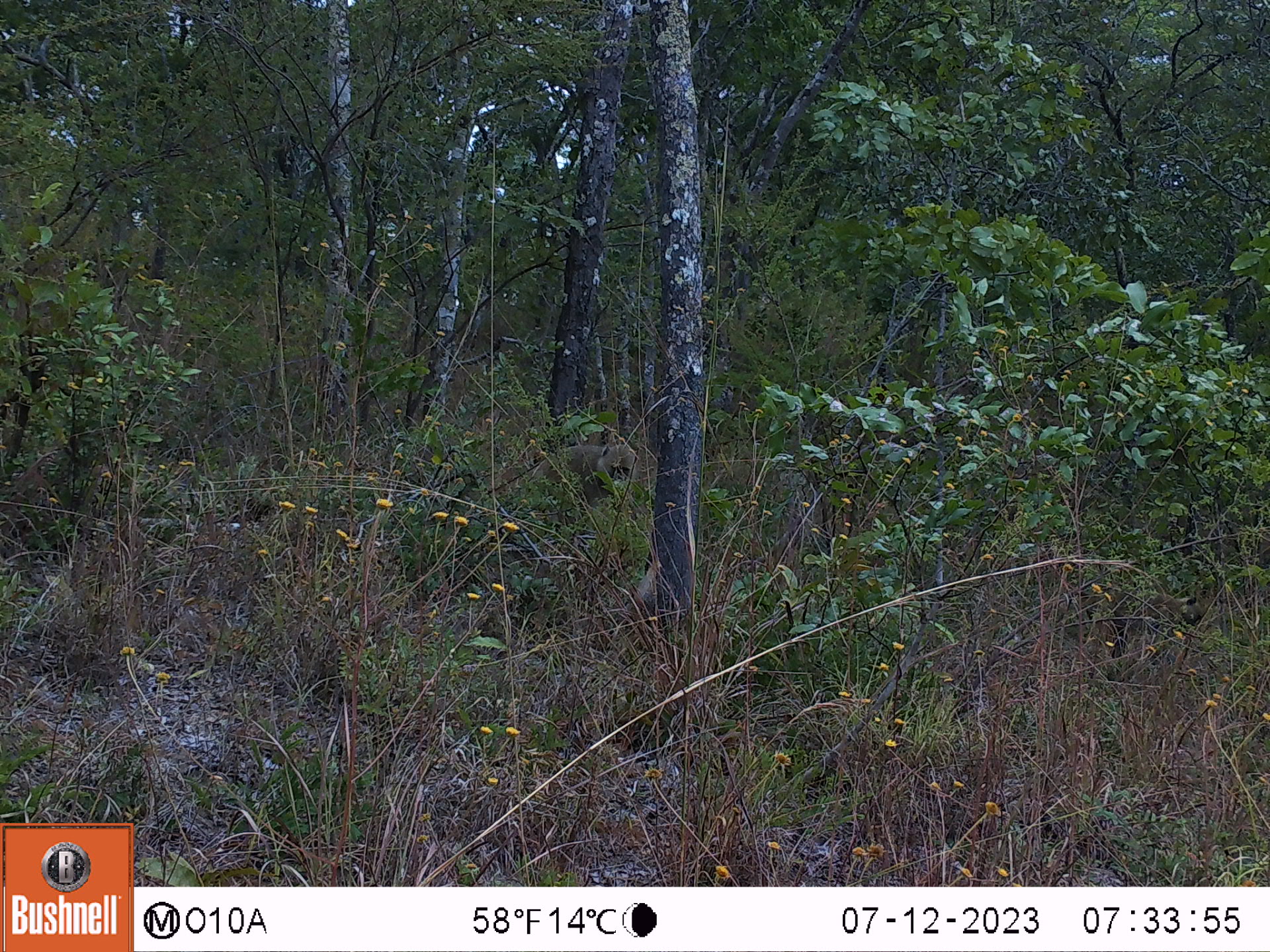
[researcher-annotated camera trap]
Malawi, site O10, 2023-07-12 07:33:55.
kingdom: Animalia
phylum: Chordata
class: Mammalia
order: Primates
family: Cercopithecidae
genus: Papio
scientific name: Papio cynocephalus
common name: yellow baboon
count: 1